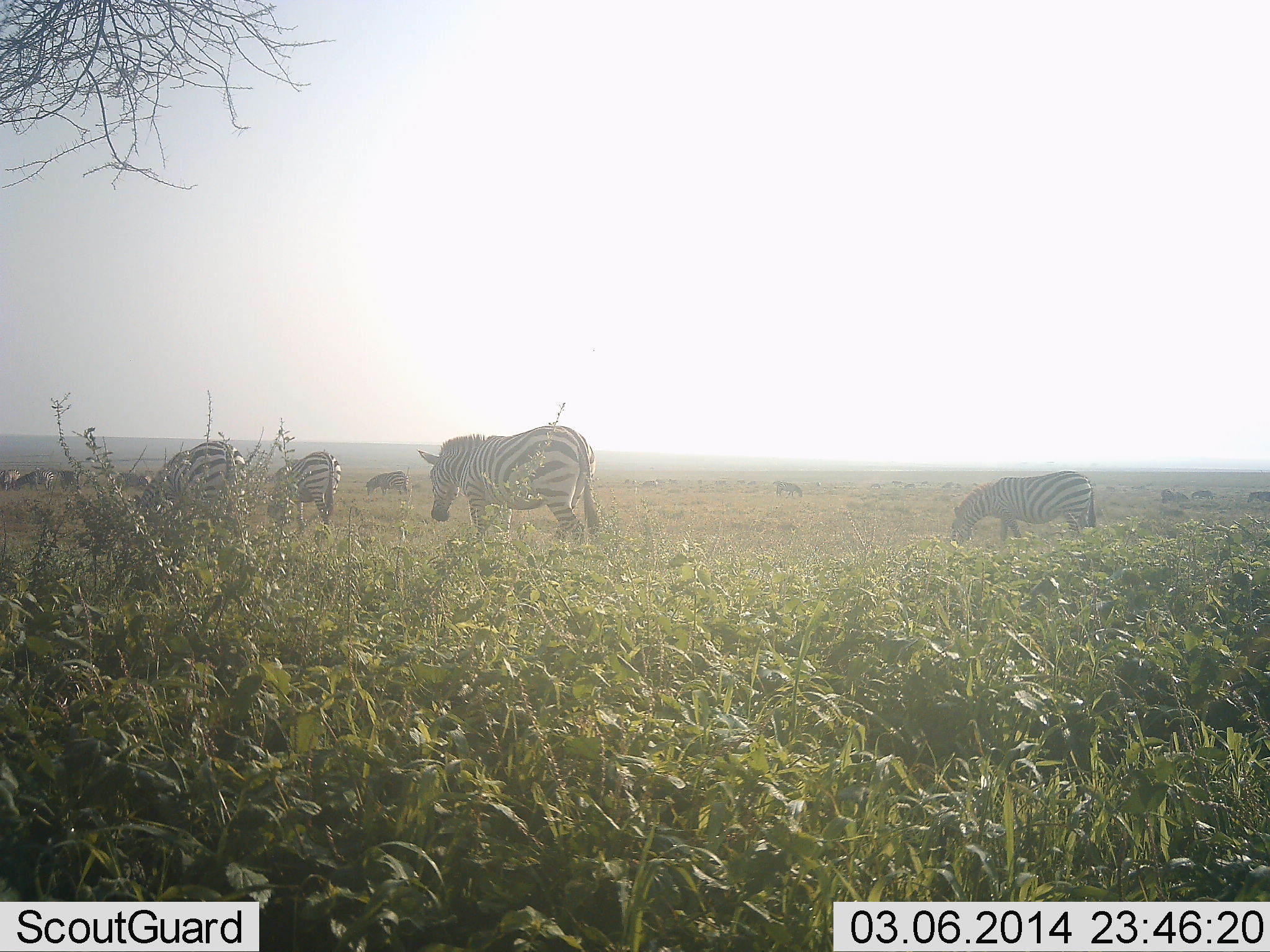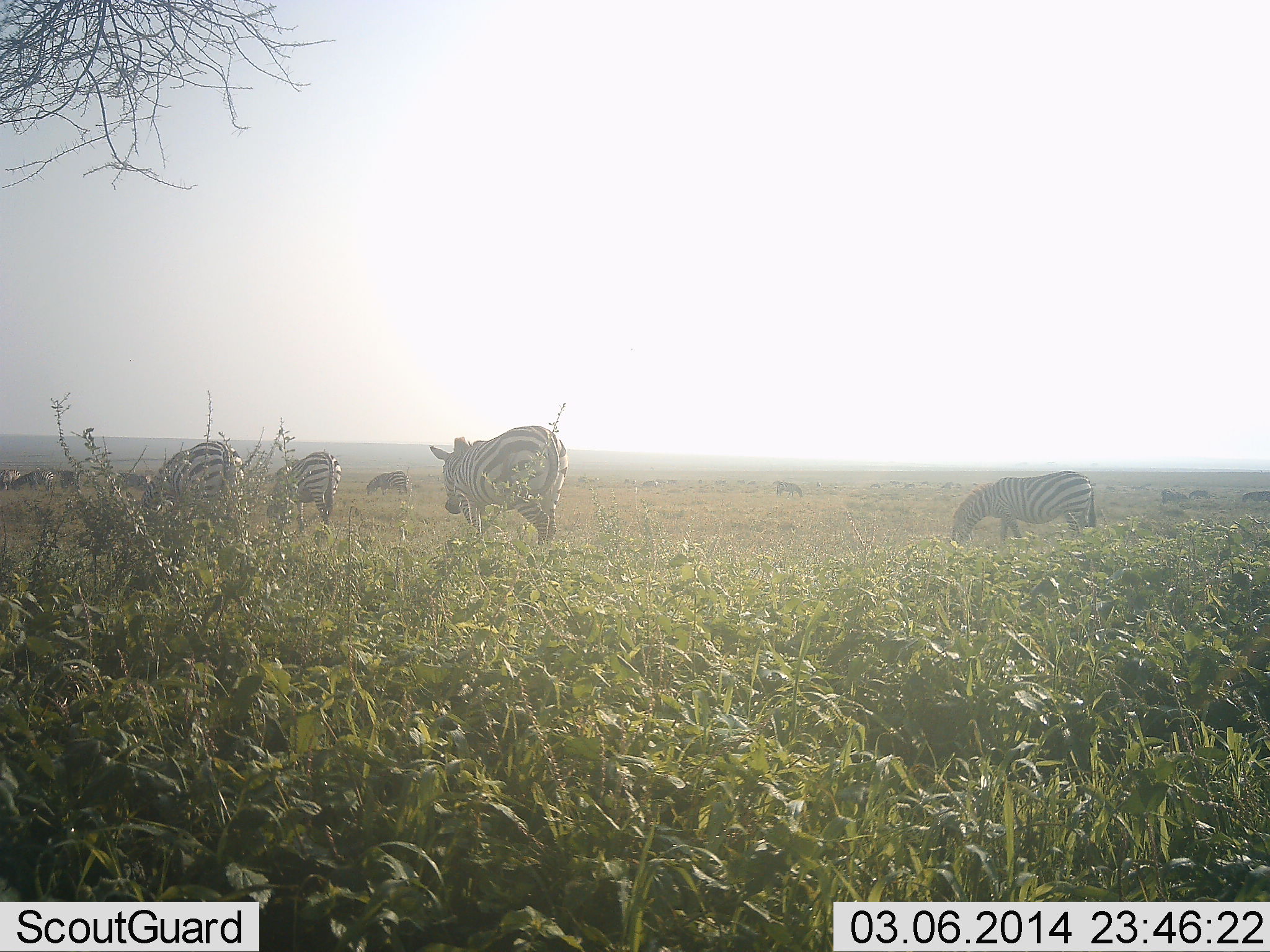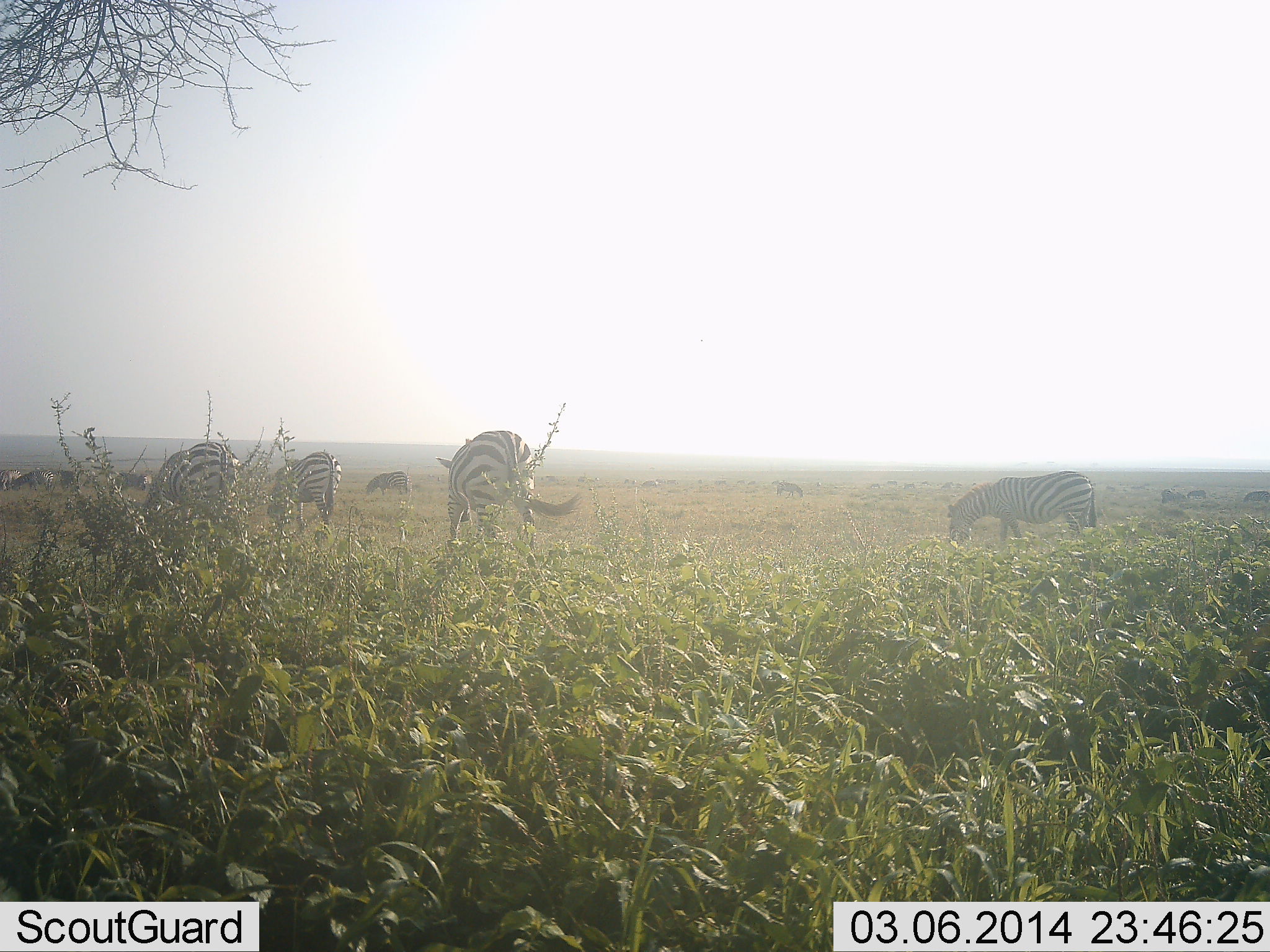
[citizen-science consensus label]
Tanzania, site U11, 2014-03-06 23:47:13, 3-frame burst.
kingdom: Animalia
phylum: Chordata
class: Mammalia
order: Perissodactyla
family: Equidae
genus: Equus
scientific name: Equus quagga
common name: plains zebra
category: zebra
Zebra (plains zebra) (Equus quagga), count 8. Behavior (volunteer vote fractions): standing 36%, resting 7%, moving 43%, interacting 0%. Young present (vote fraction): 0%. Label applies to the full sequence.